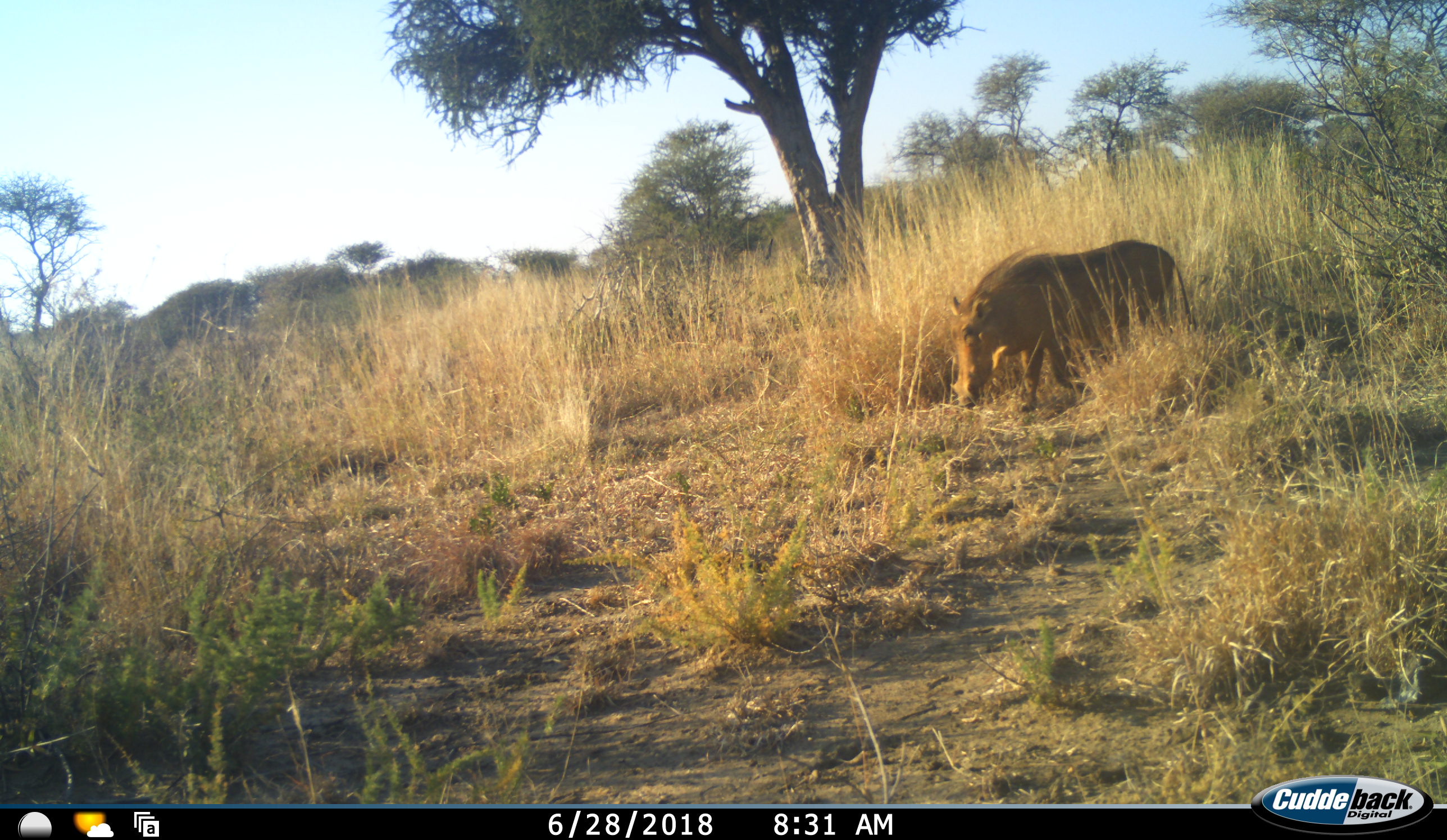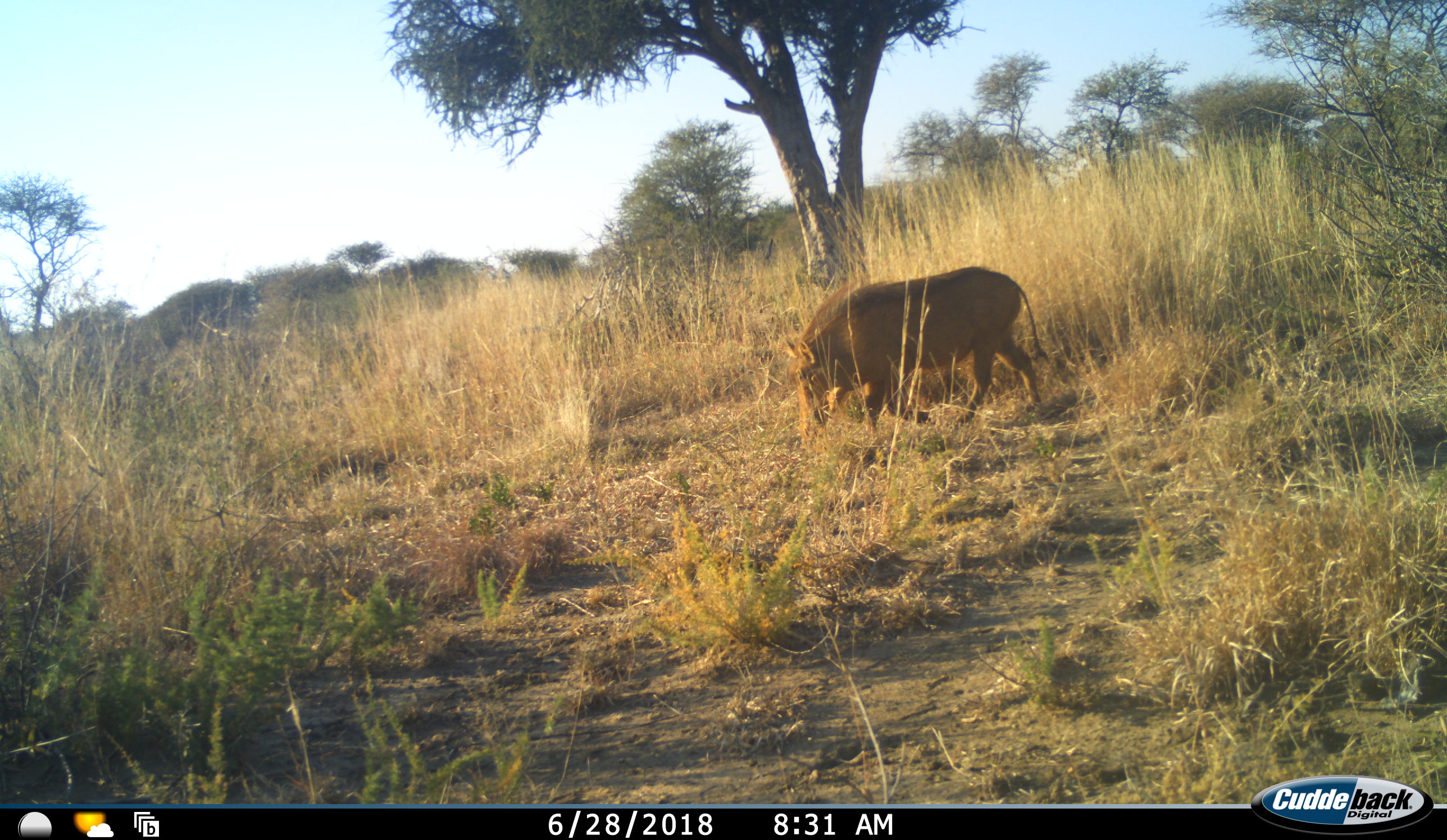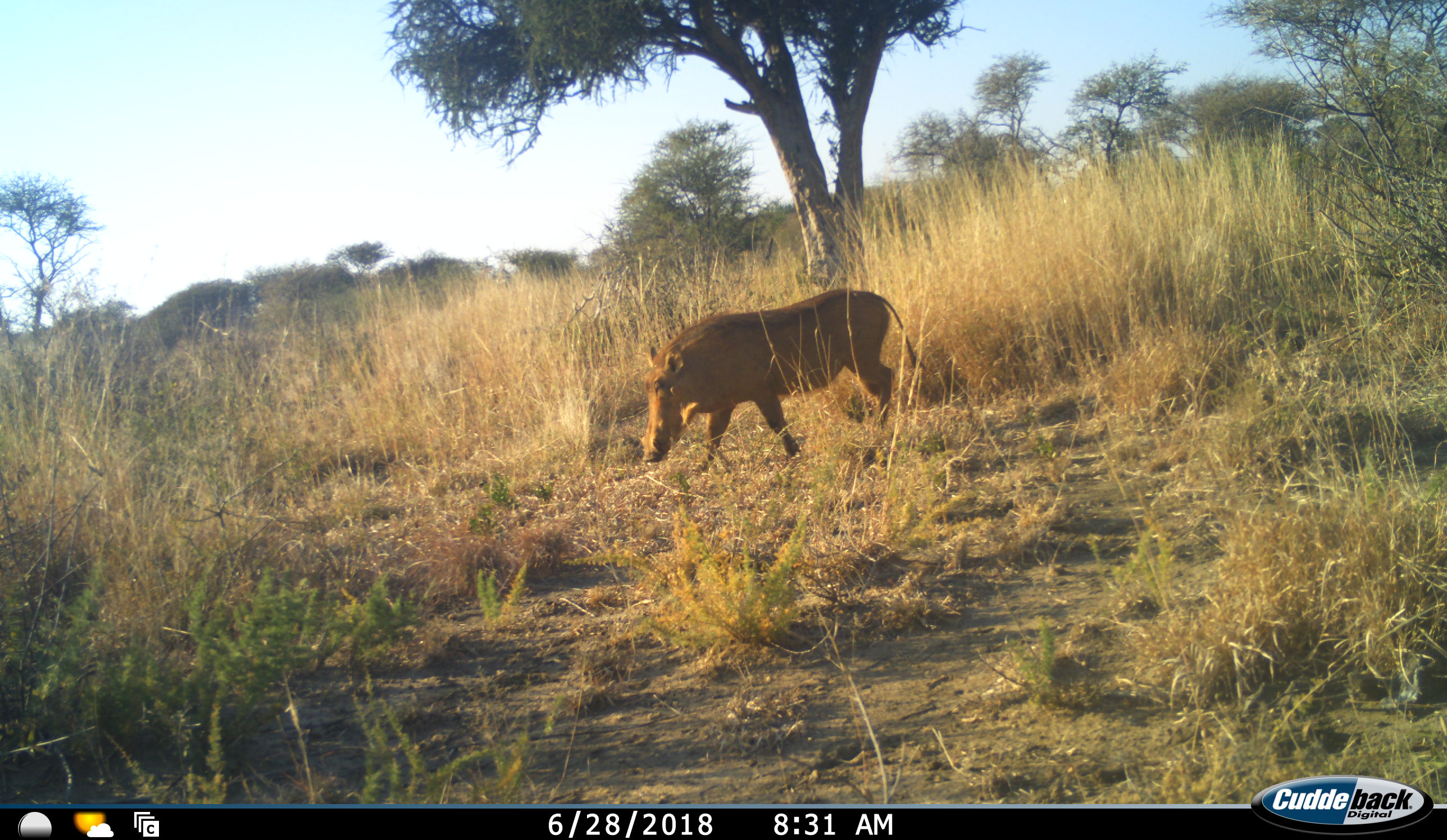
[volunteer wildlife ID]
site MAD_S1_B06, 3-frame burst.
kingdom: Animalia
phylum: Chordata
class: Mammalia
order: Artiodactyla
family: Suidae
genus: Phacochoerus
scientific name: Phacochoerus africanus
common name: warthog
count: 1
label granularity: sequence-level